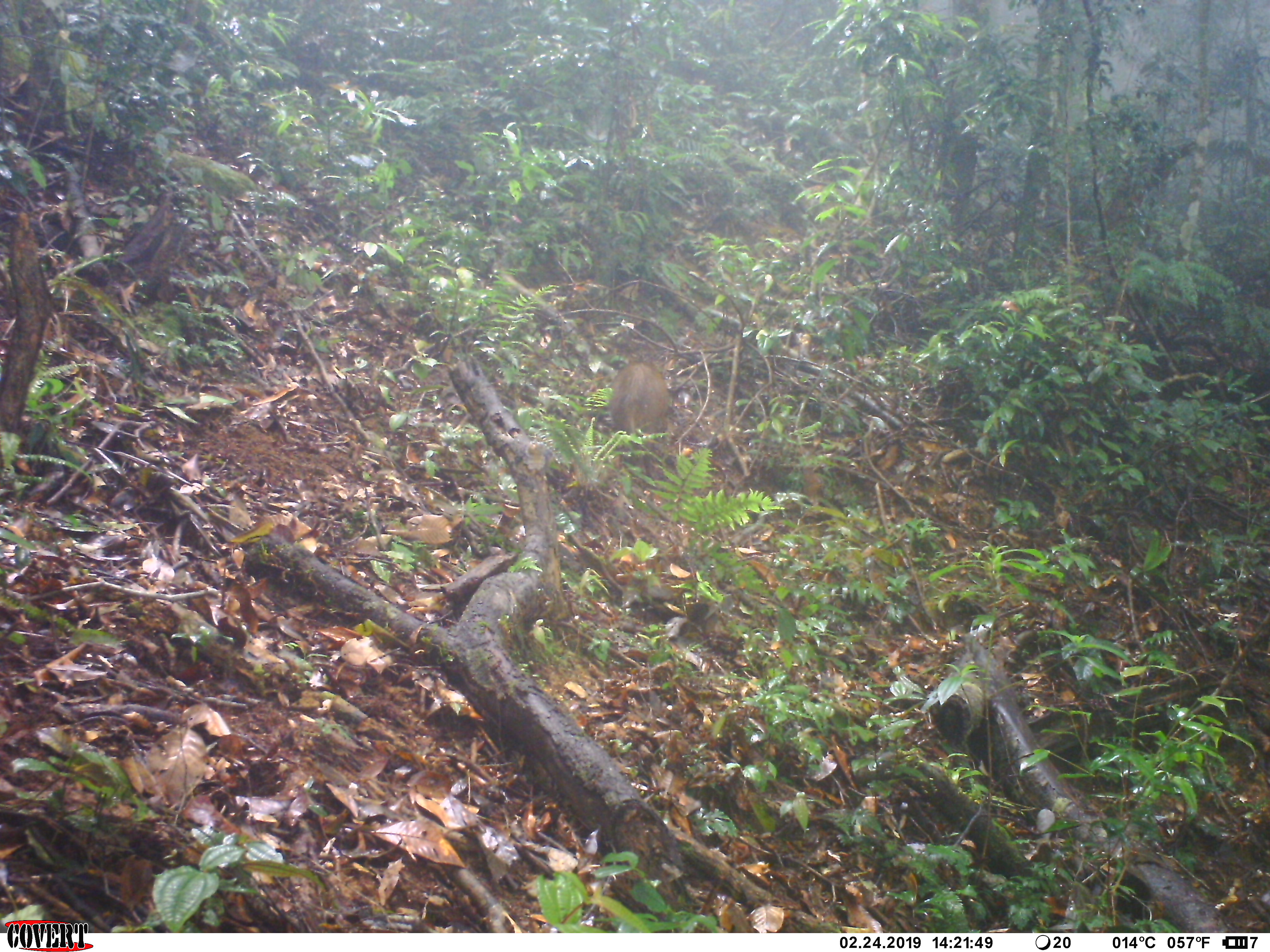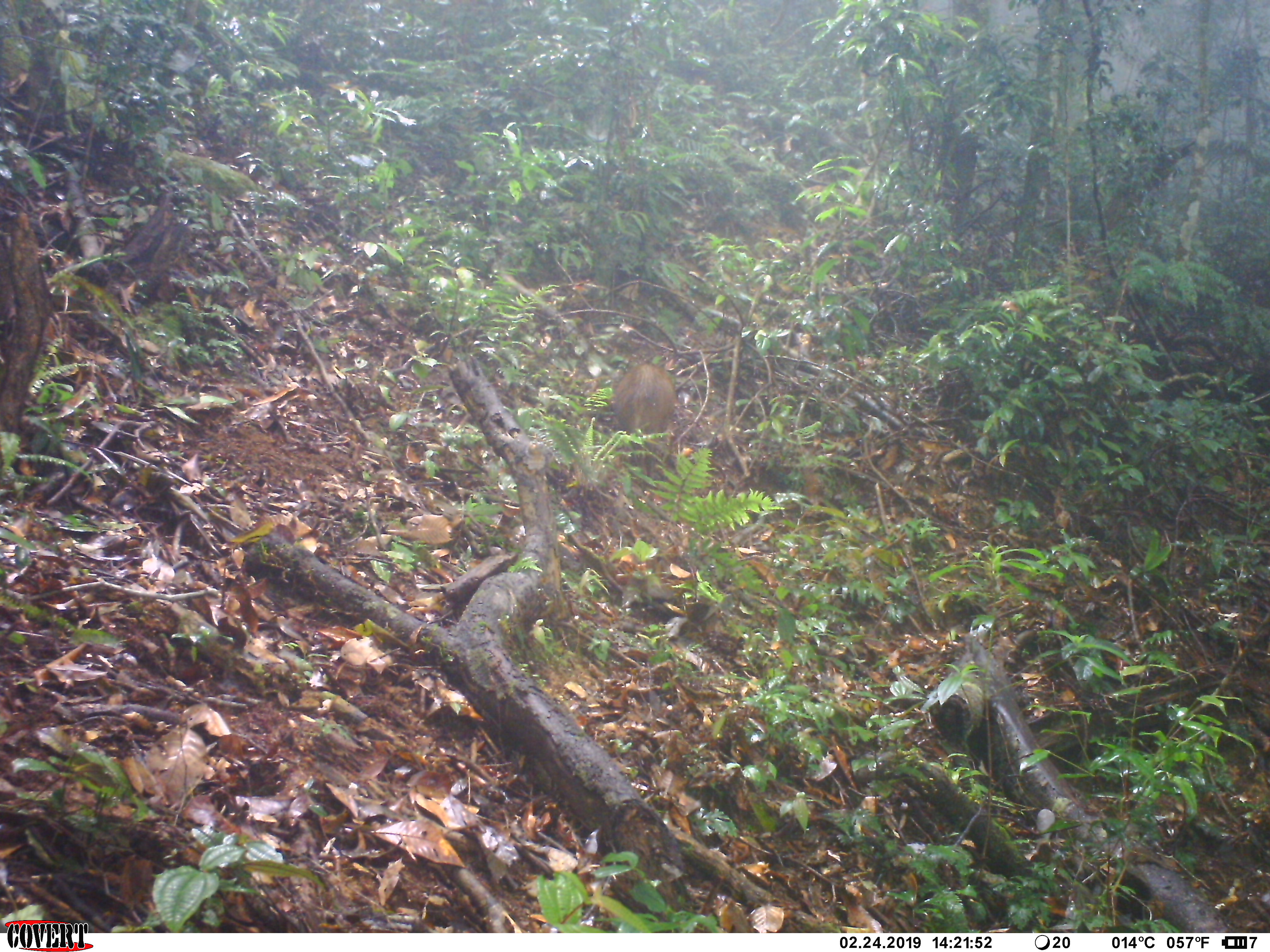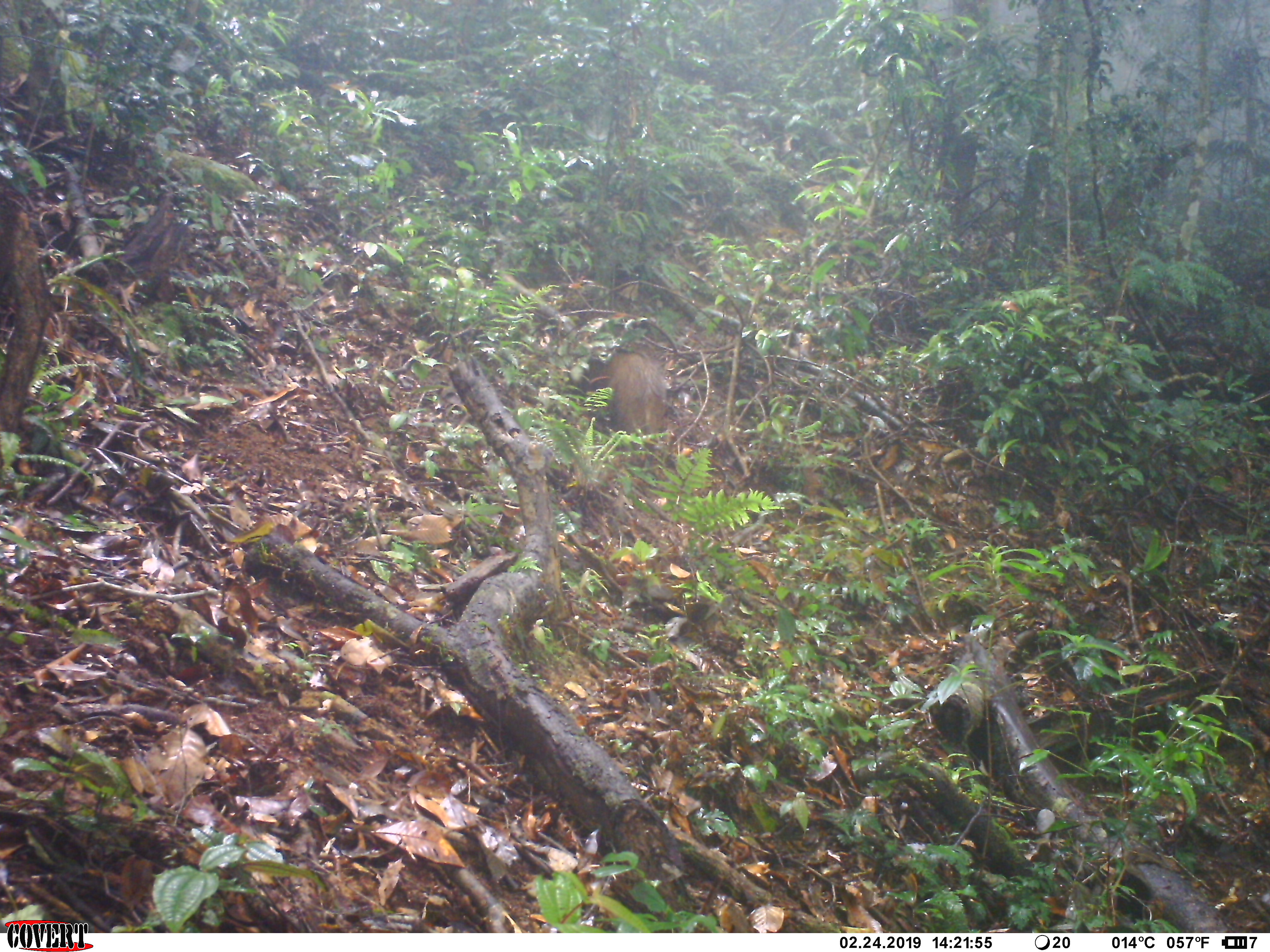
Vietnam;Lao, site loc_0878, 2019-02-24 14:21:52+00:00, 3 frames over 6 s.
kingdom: Animalia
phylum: Chordata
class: Mammalia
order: Artiodactyla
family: Suidae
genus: Sus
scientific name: Sus scrofa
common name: eurasian wild pig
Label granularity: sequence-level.